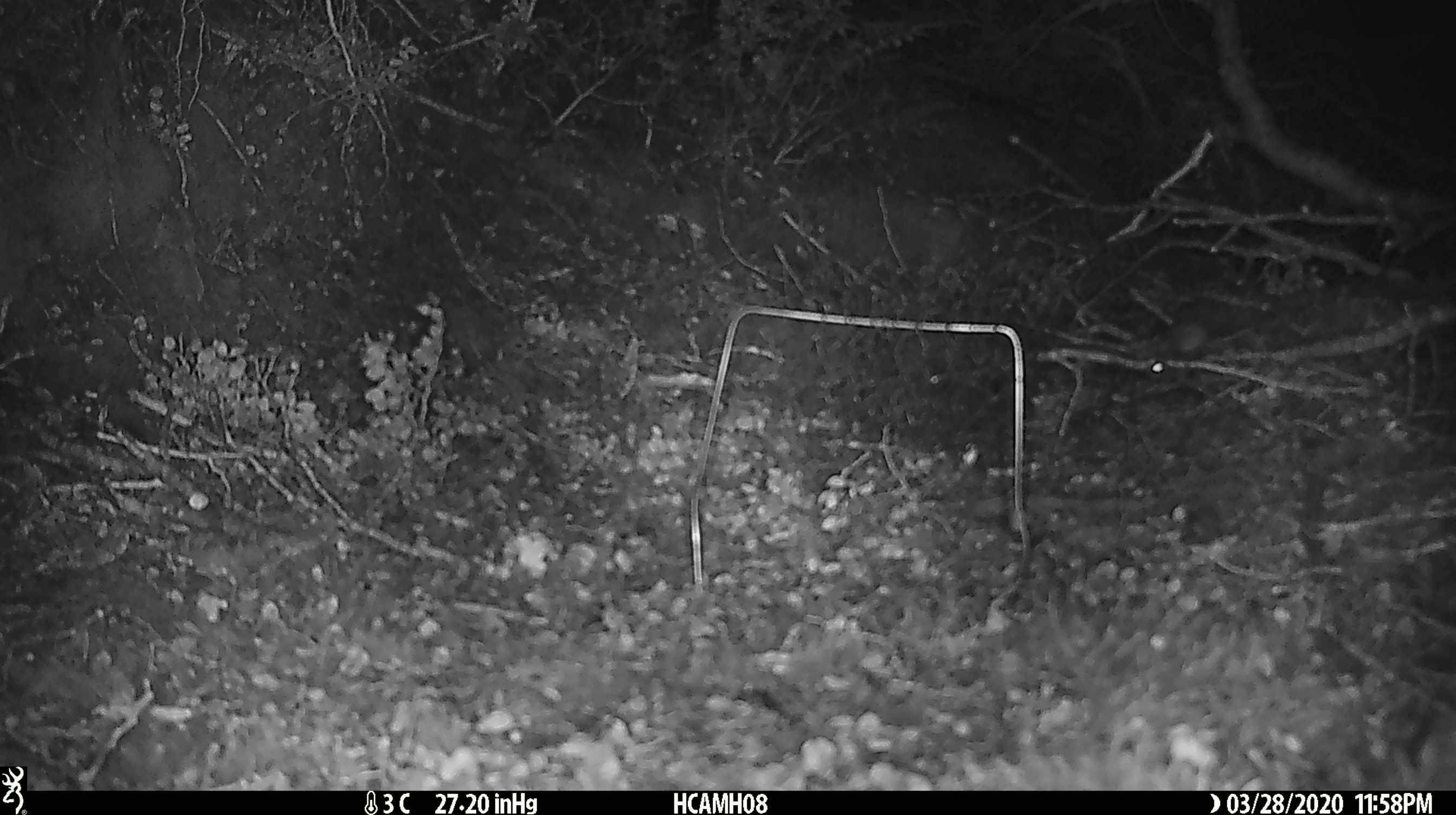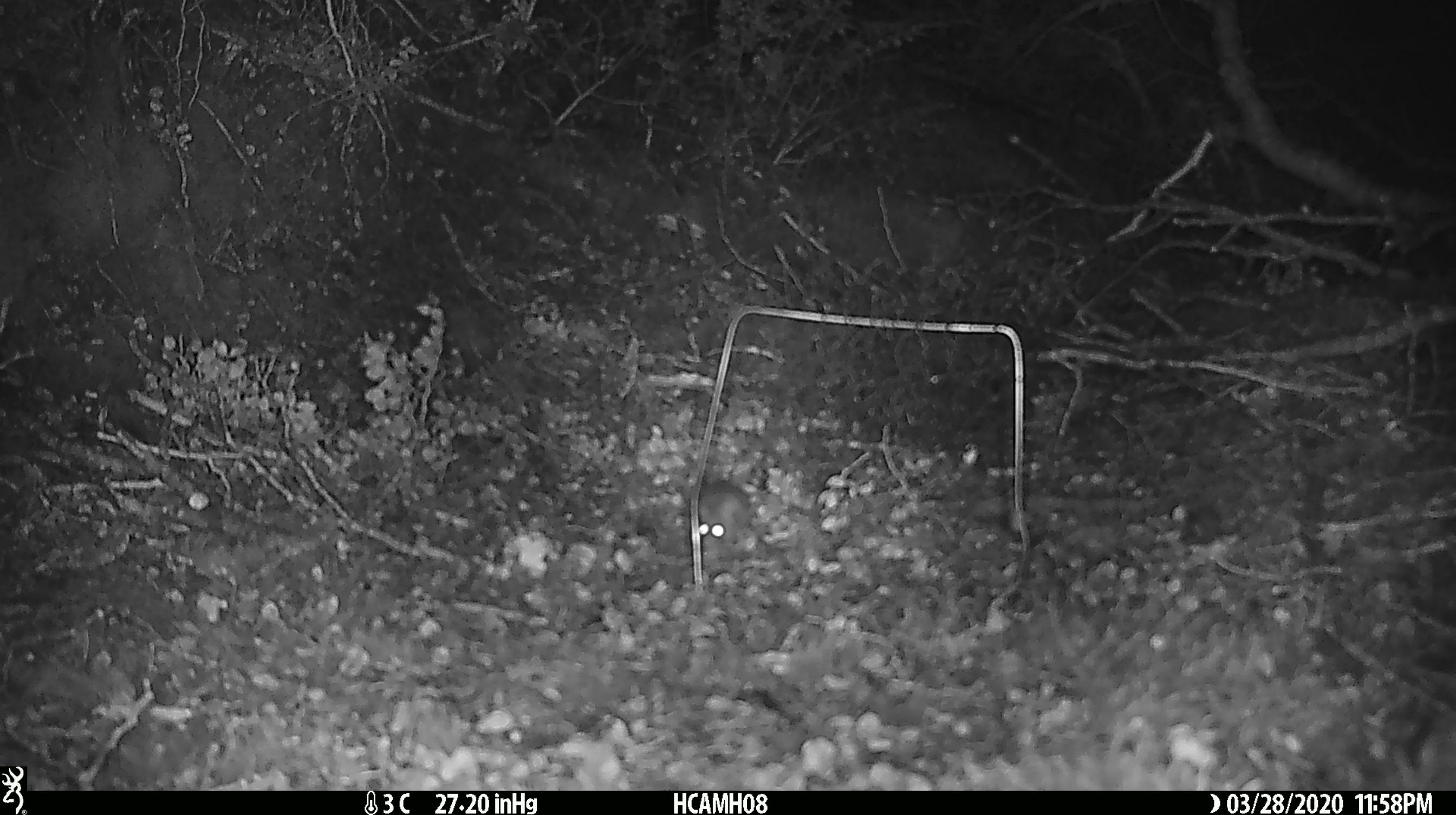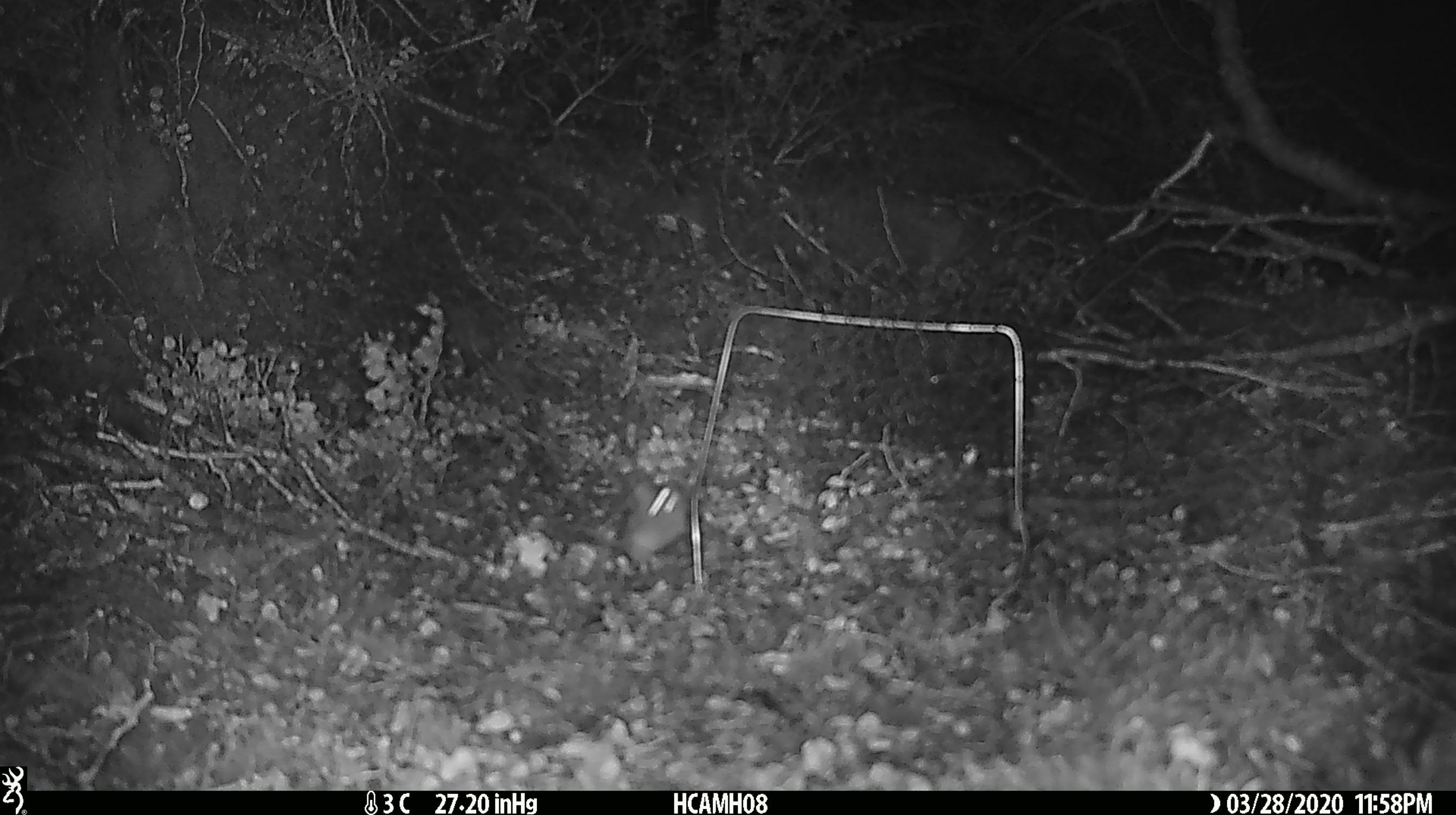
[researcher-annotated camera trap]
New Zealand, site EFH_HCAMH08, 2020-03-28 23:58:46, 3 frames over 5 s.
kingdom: Animalia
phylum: Chordata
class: Mammalia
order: Rodentia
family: Muridae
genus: Mus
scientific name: Mus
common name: mouse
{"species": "mouse (Mus)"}